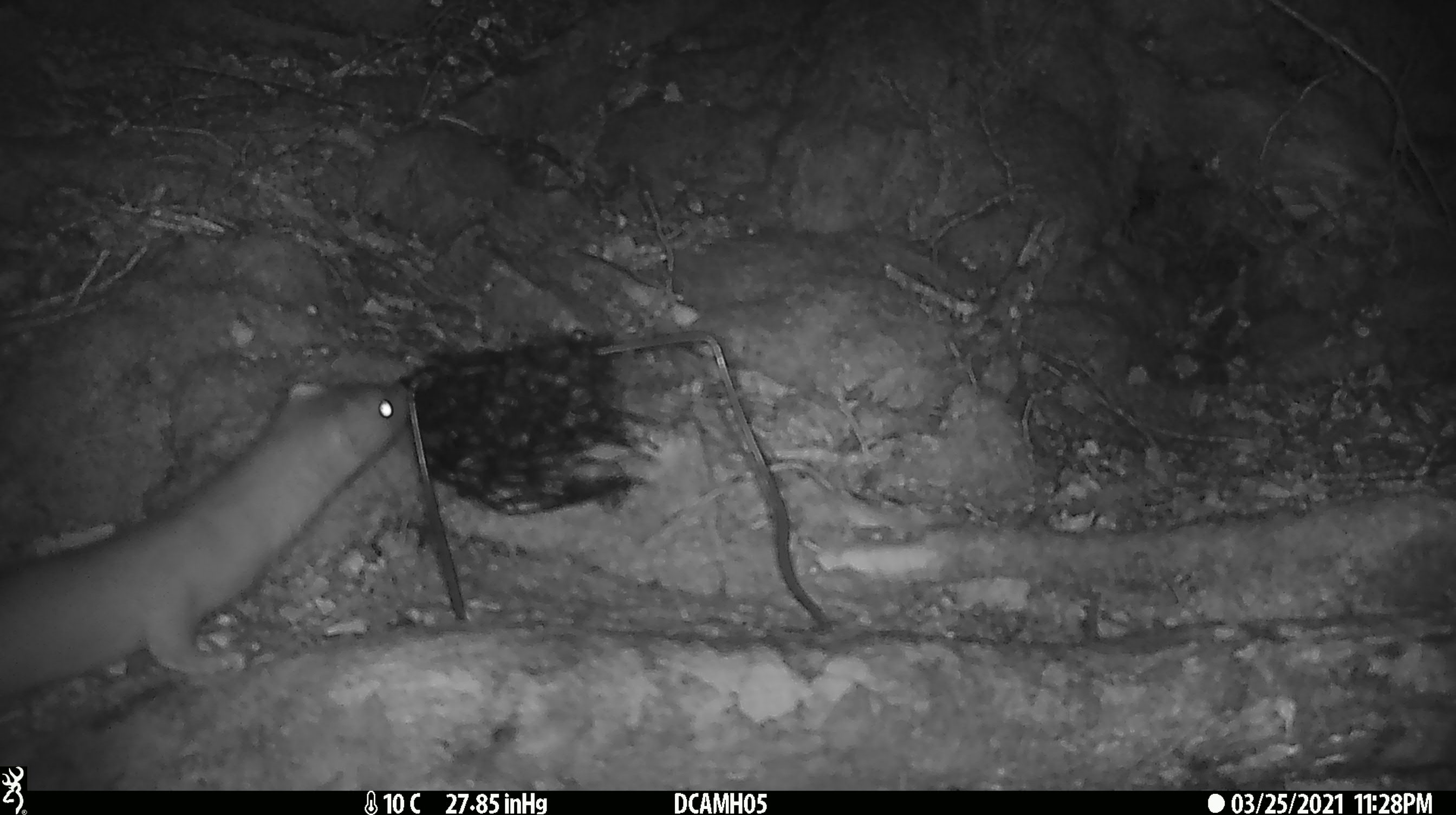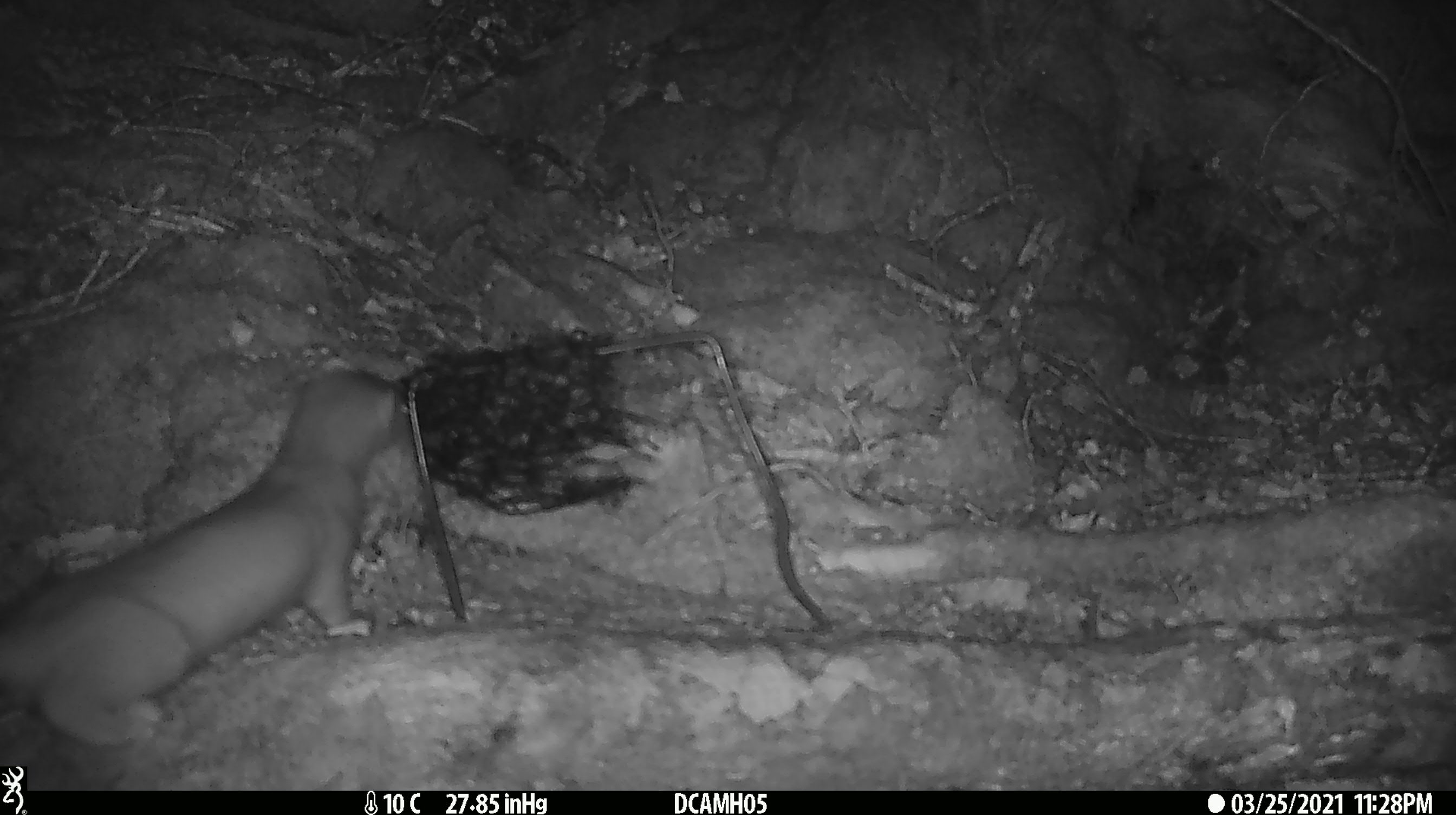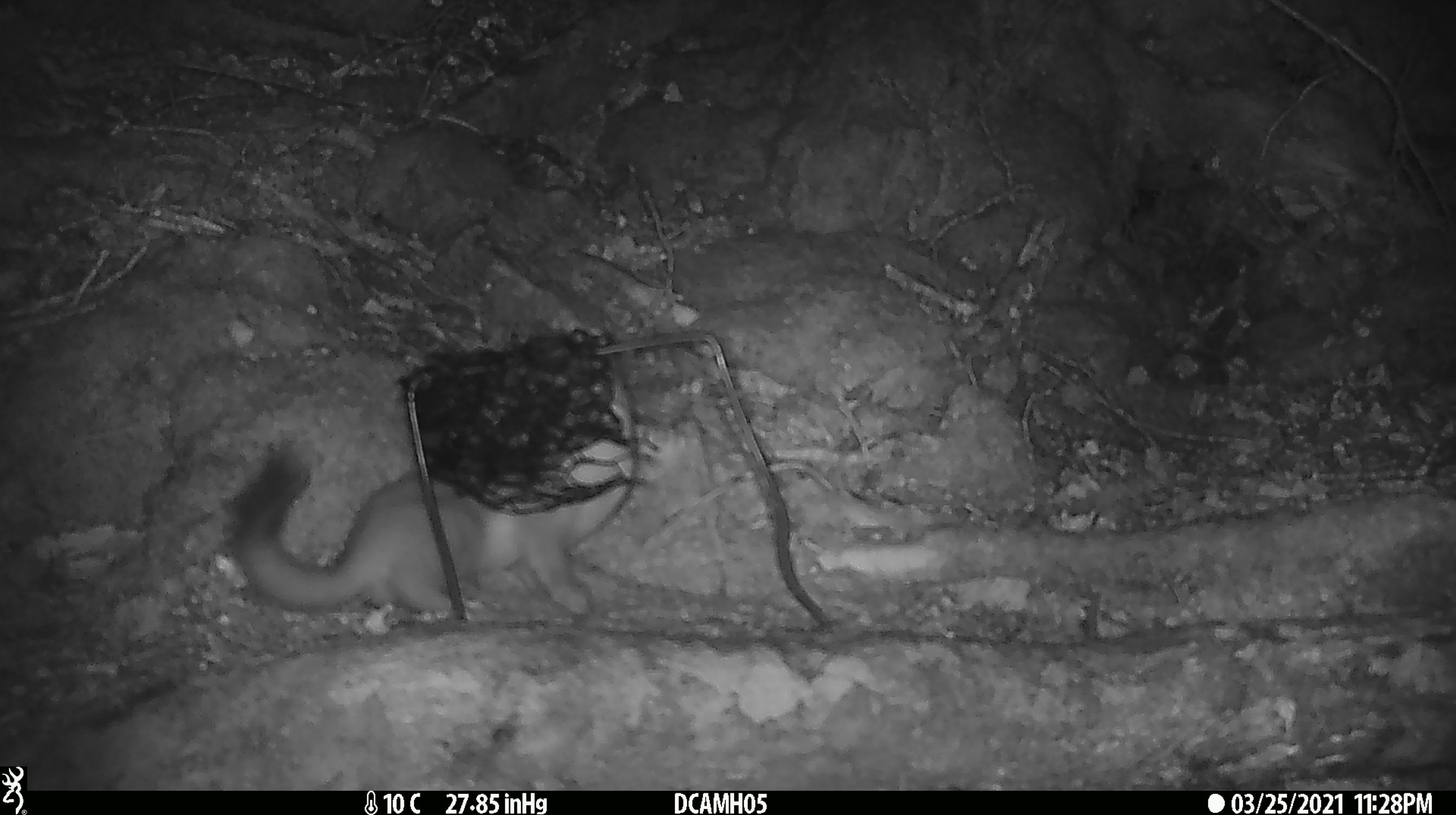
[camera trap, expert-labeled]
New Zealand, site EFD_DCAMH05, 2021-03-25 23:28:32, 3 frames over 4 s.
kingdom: Animalia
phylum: Chordata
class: Mammalia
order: Carnivora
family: Mustelidae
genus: Mustela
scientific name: Mustela erminea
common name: stoat